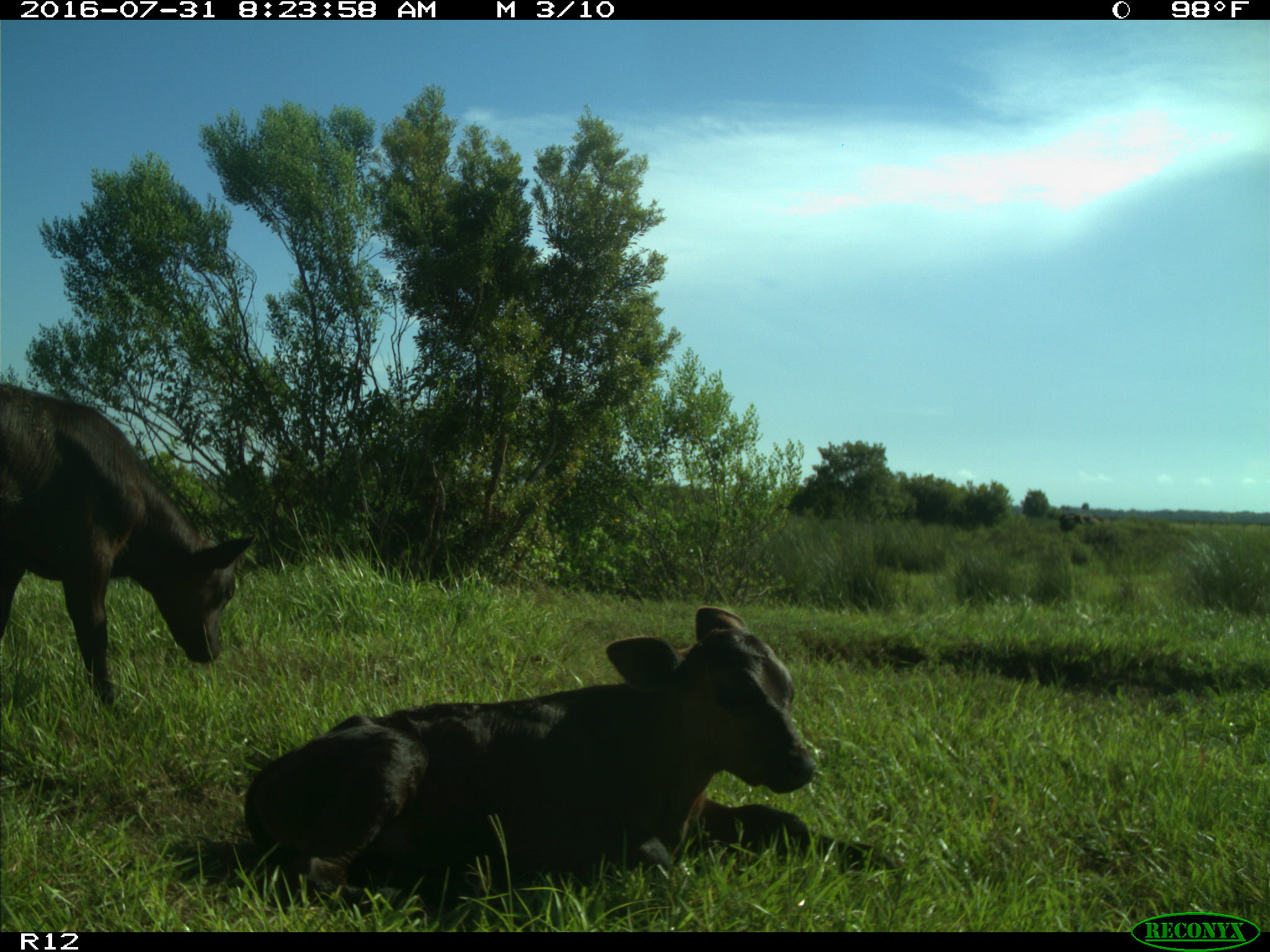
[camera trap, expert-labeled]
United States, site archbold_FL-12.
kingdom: Animalia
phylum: Chordata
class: Mammalia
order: Artiodactyla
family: Bovidae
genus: Bos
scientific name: Bos taurus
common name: domestic cow